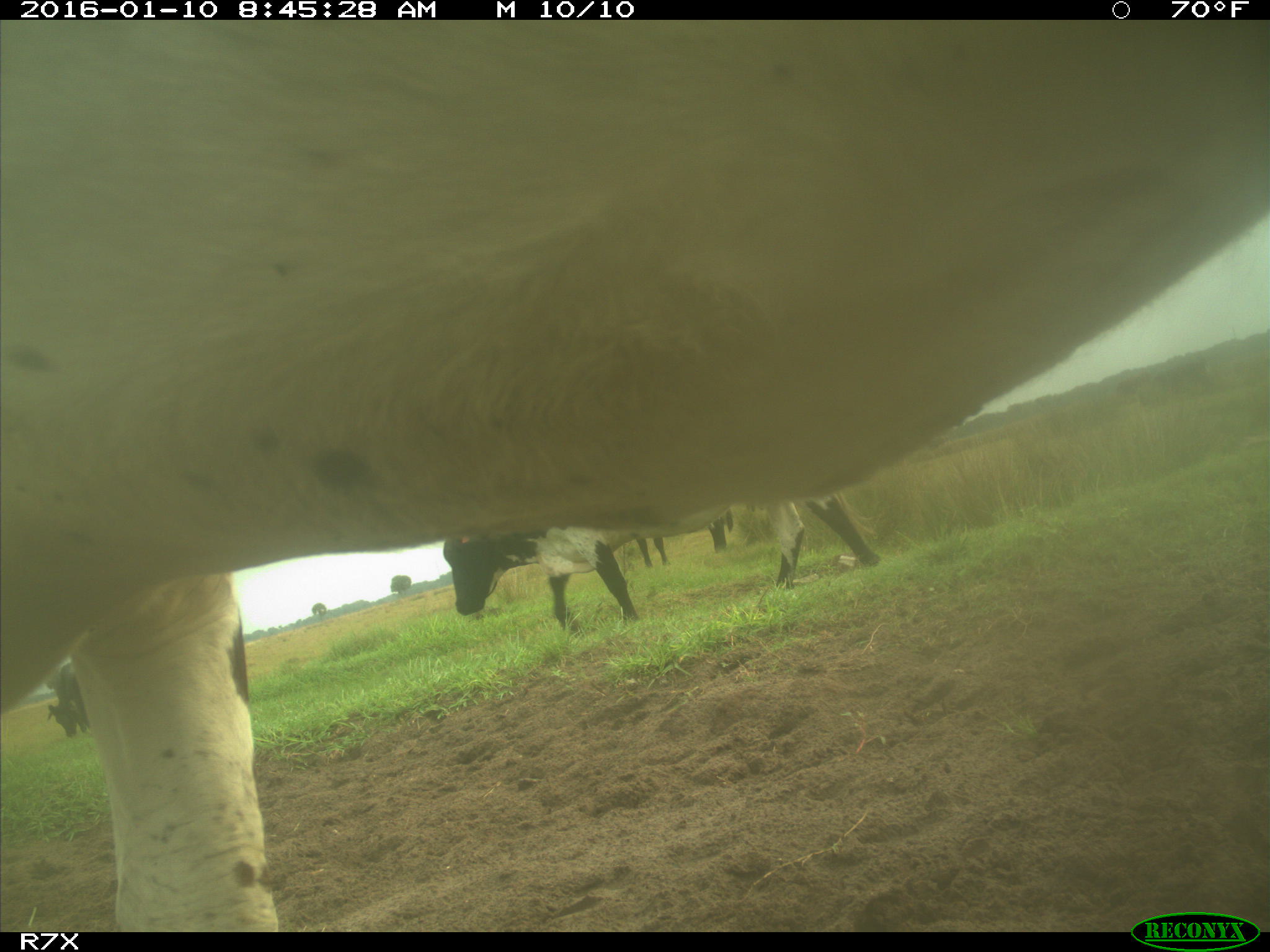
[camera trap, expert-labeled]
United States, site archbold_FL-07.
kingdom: Animalia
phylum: Chordata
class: Mammalia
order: Artiodactyla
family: Bovidae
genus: Bos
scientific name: Bos taurus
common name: domestic cow